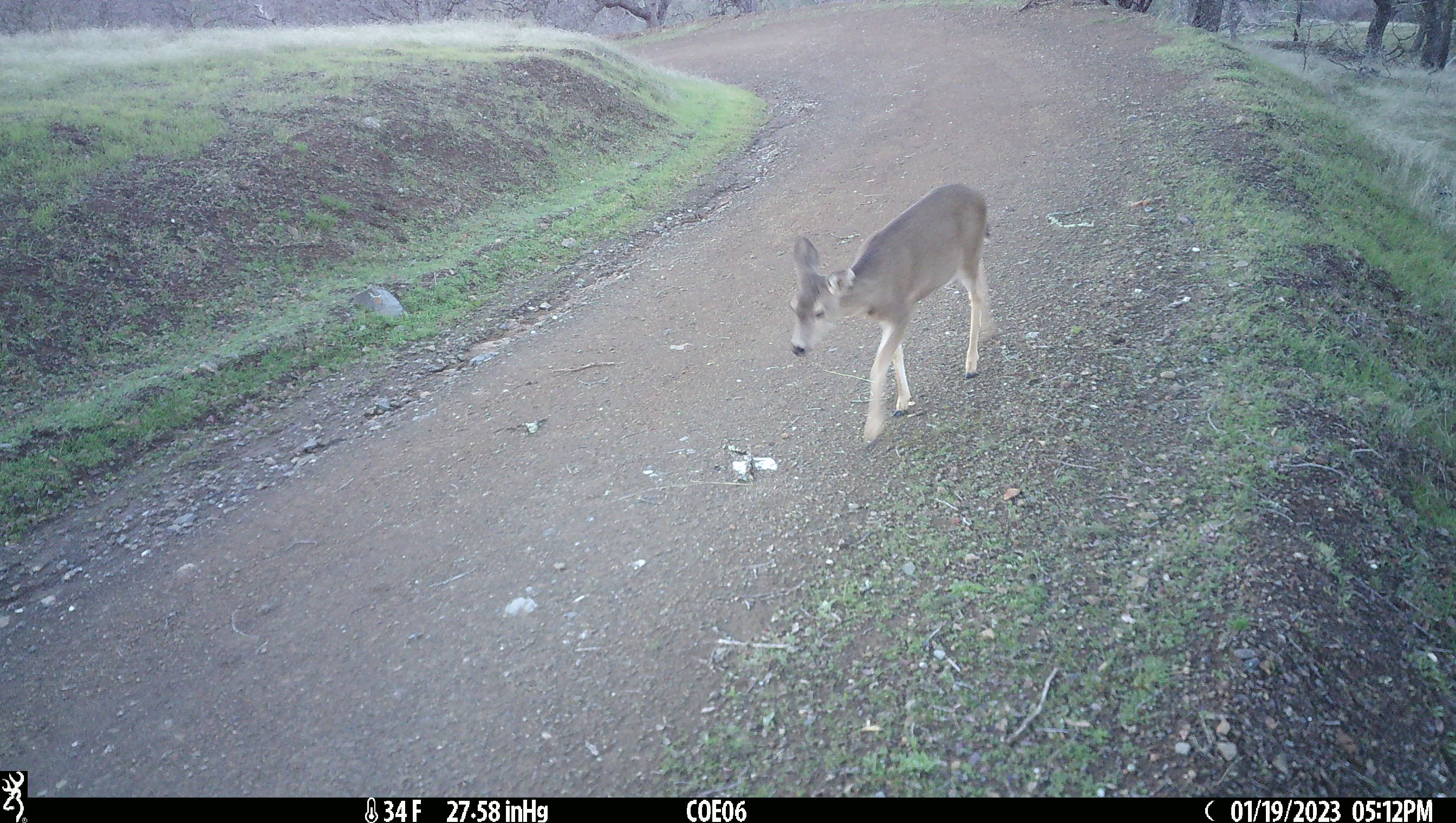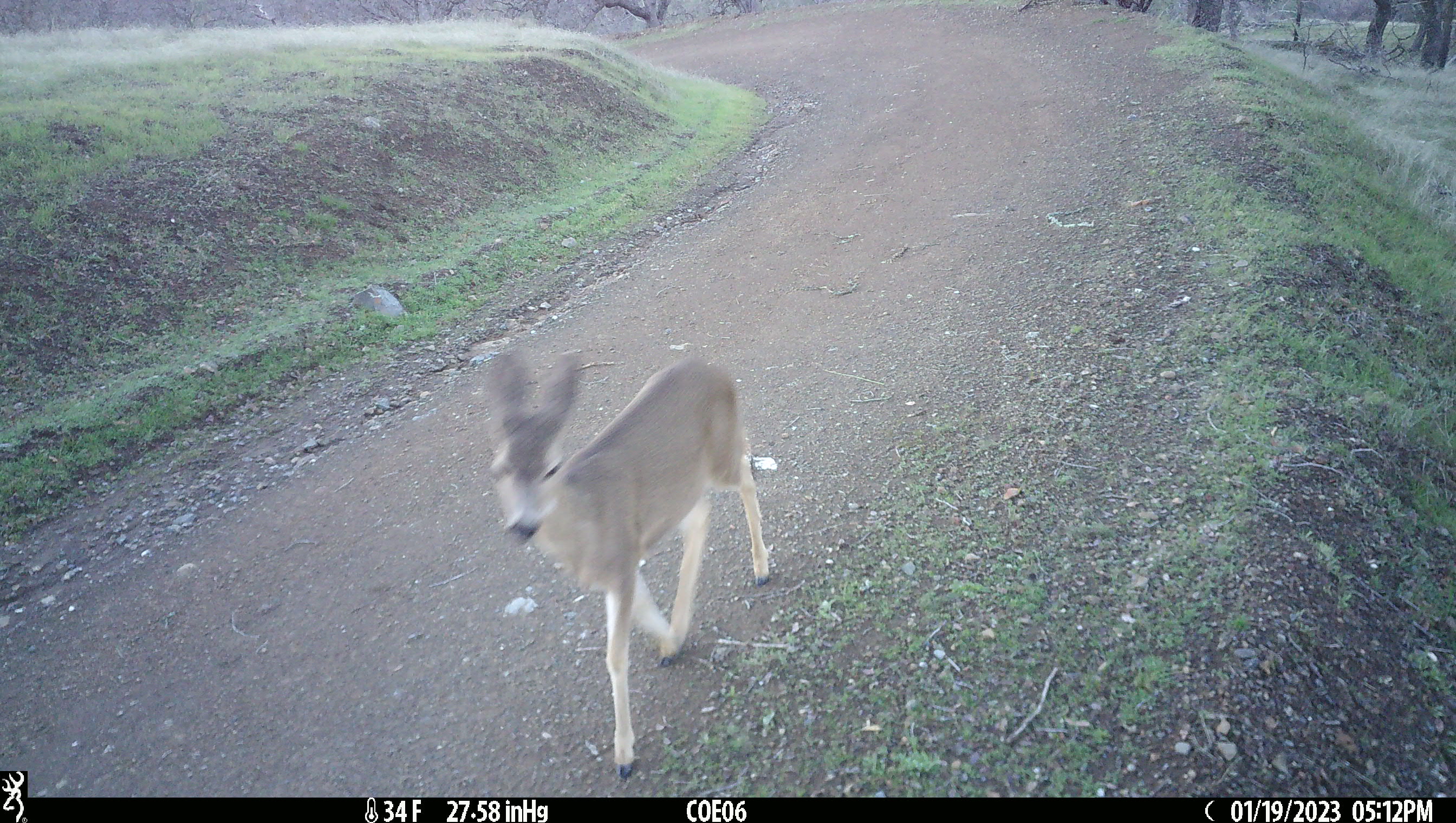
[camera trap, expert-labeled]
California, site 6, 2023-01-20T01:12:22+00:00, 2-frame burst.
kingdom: Animalia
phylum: Chordata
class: Mammalia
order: Artiodactyla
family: Cervidae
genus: Odocoileus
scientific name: Odocoileus hemionus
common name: mule deer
Mule deer (Odocoileus hemionus).